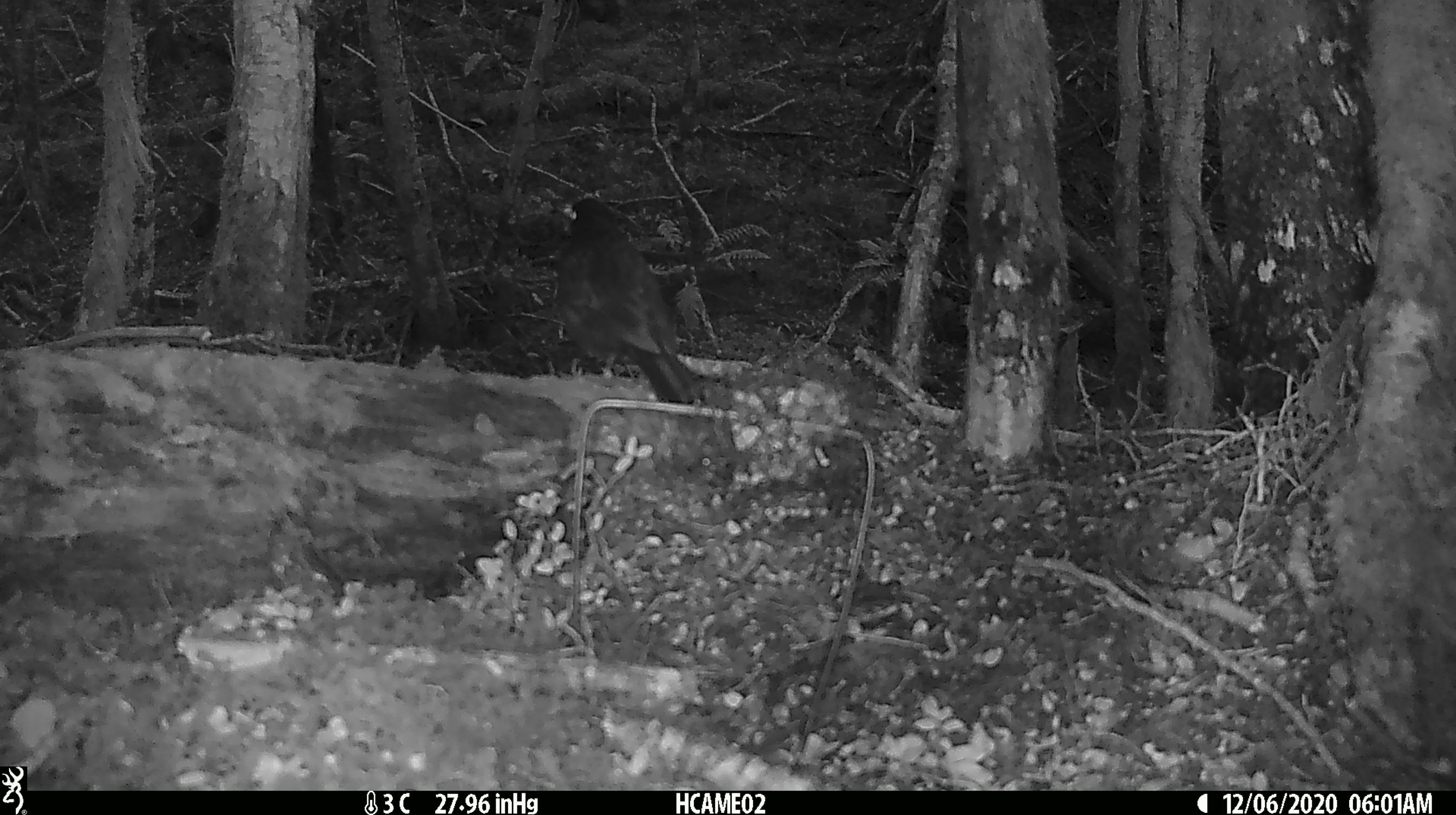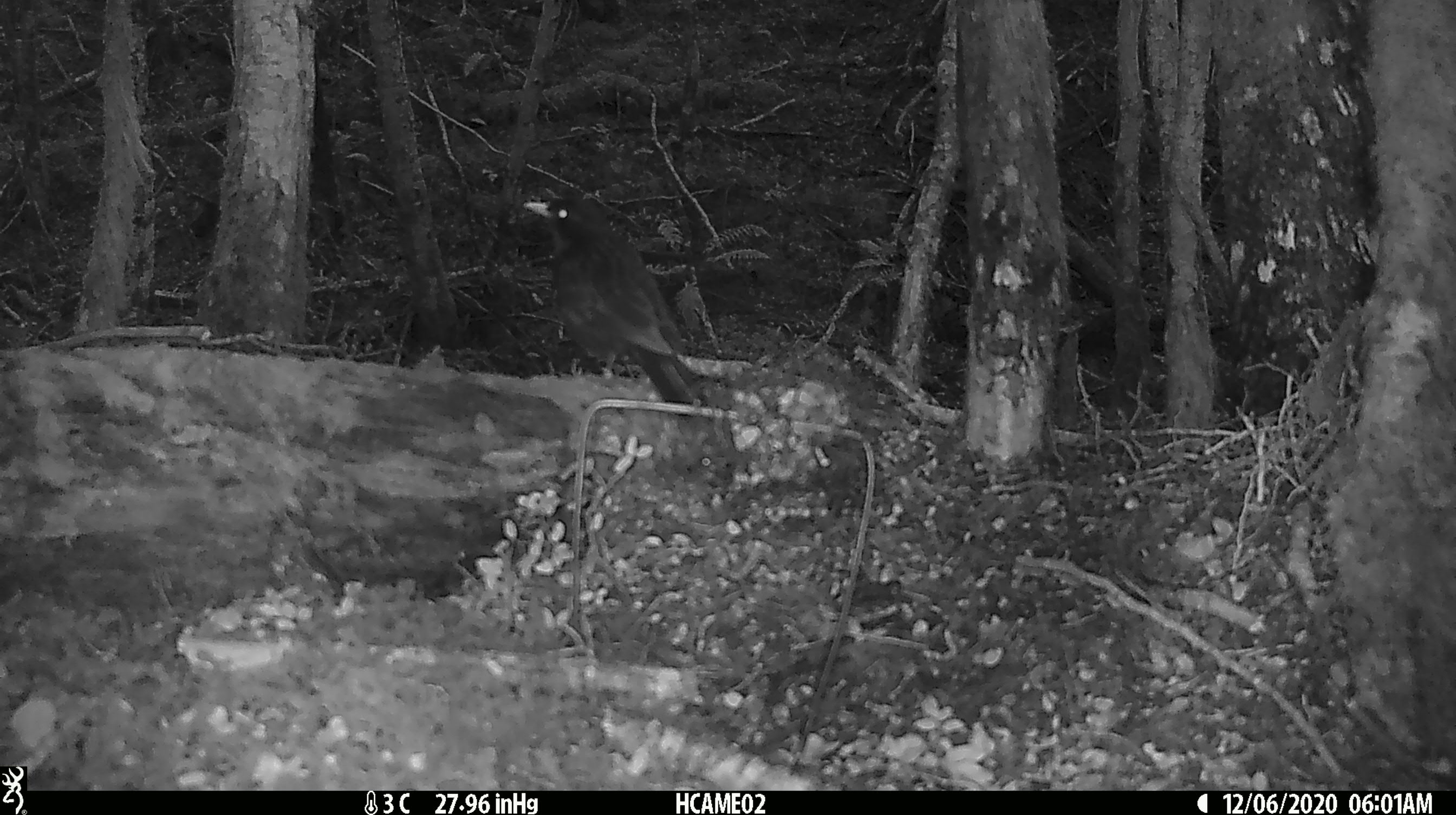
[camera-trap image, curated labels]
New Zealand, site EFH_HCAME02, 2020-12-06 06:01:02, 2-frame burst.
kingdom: Animalia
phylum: Chordata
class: Aves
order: Passeriformes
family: Turdidae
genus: Turdus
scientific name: Turdus merula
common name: eurasian blackbird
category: blackbird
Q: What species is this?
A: Blackbird (eurasian blackbird) (Turdus merula).